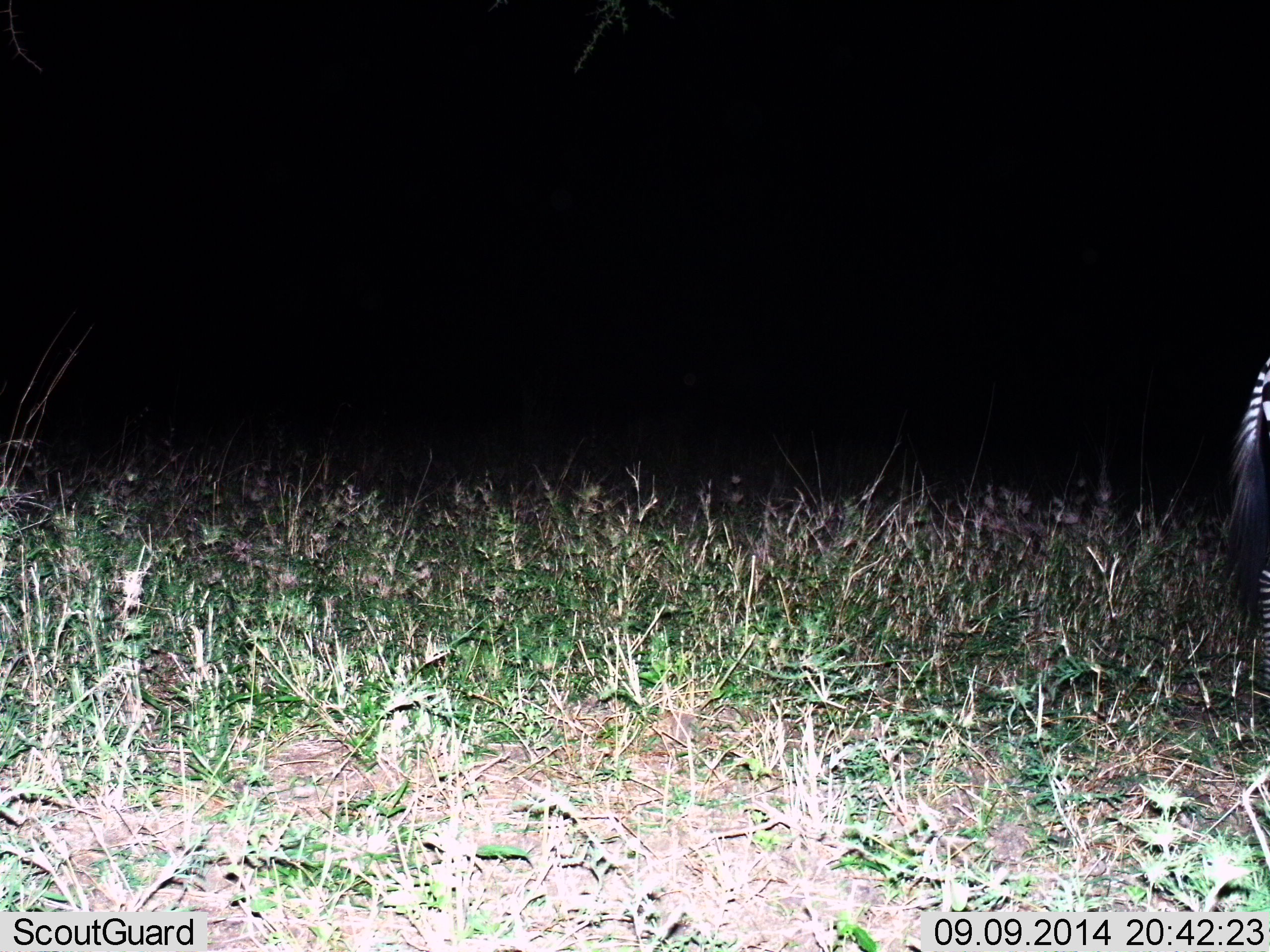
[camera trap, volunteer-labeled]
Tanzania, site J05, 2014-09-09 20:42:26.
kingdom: Animalia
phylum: Chordata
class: Mammalia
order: Perissodactyla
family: Equidae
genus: Equus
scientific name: Equus quagga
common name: plains zebra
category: zebra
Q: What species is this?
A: Zebra (plains zebra) (Equus quagga).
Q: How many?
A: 1.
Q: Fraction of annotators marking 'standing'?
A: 80%.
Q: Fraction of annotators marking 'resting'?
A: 0%.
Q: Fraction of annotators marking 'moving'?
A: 20%.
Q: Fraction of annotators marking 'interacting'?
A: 0%.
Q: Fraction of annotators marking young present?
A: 0%.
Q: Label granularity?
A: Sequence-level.